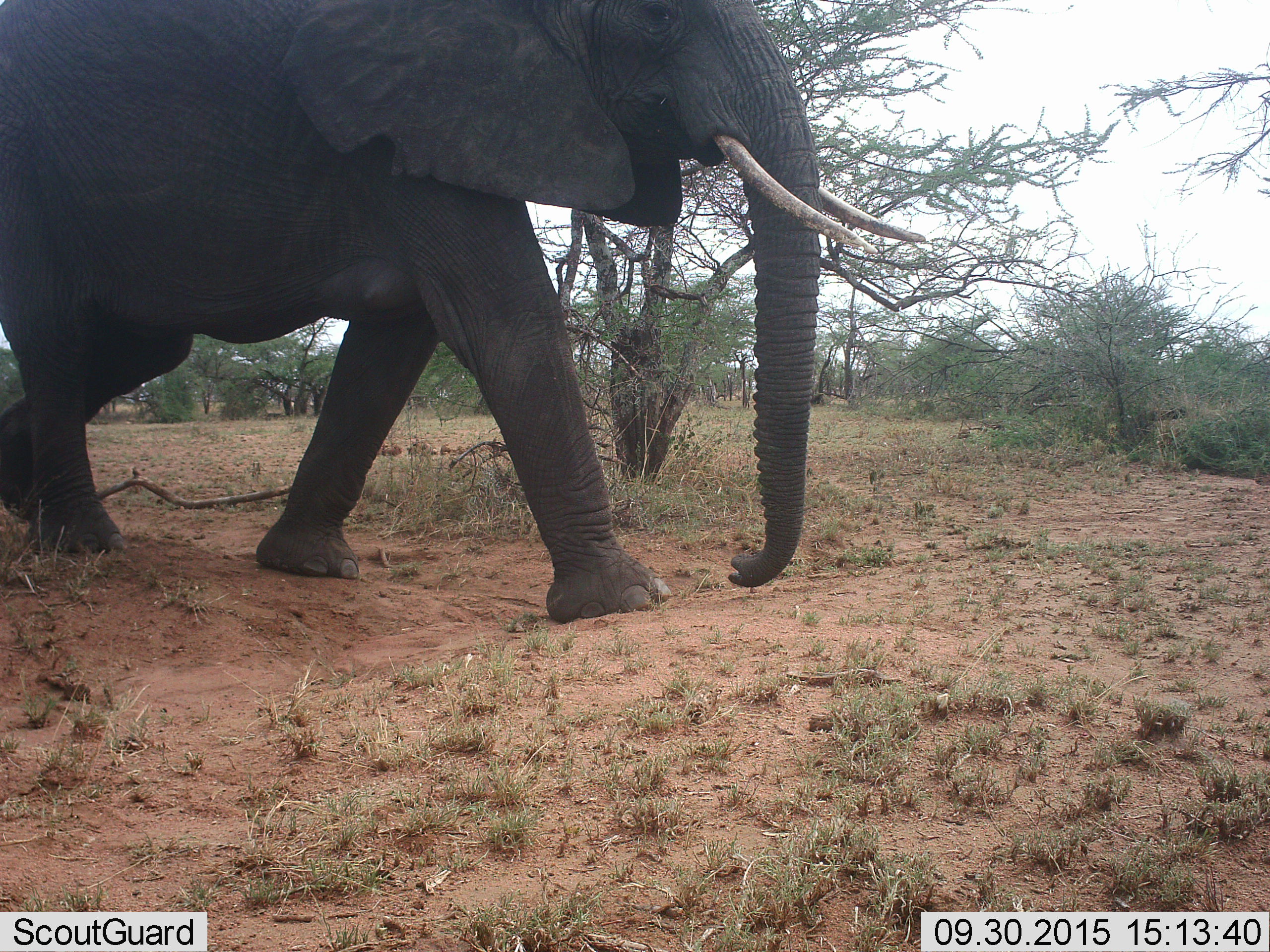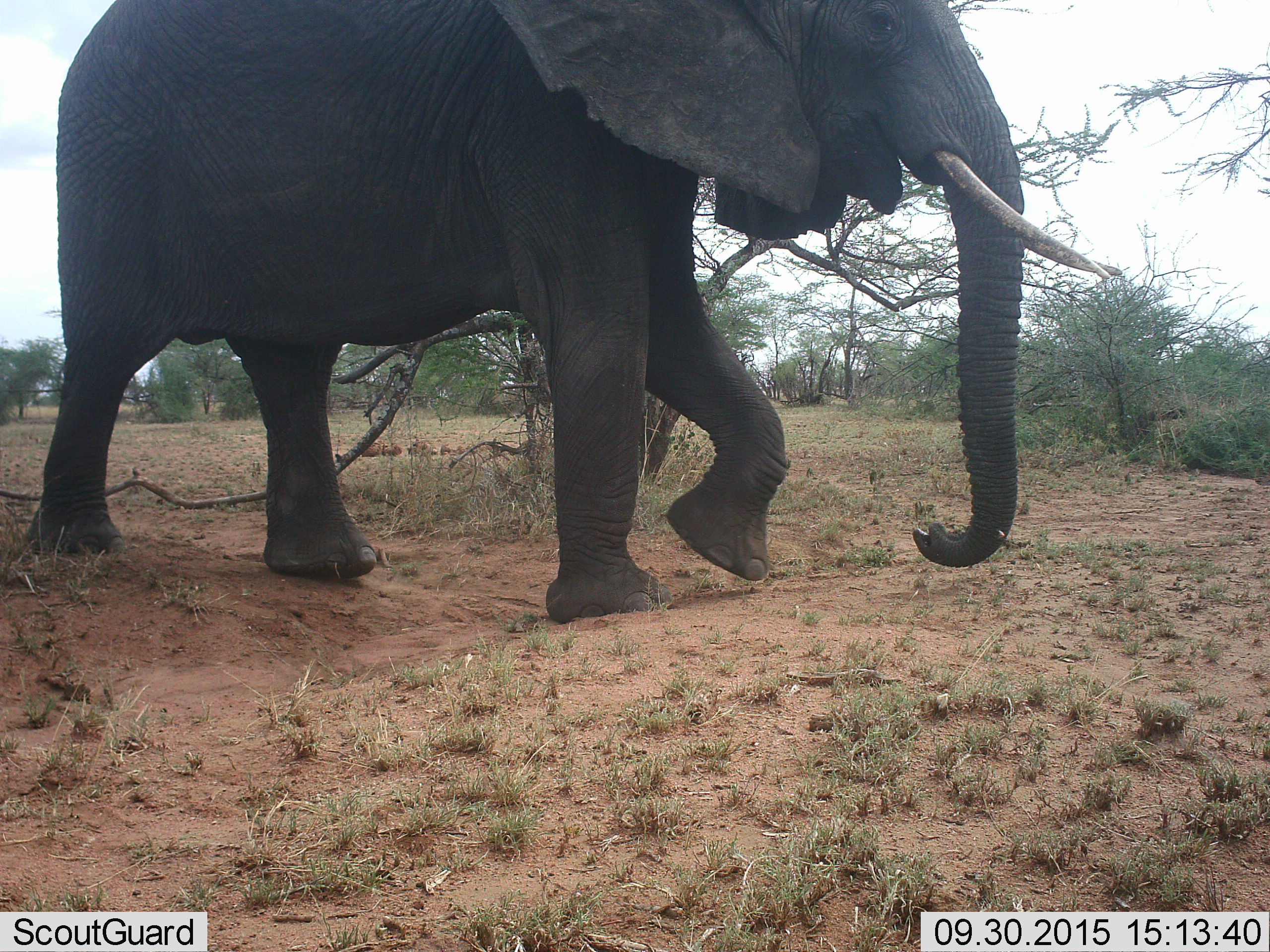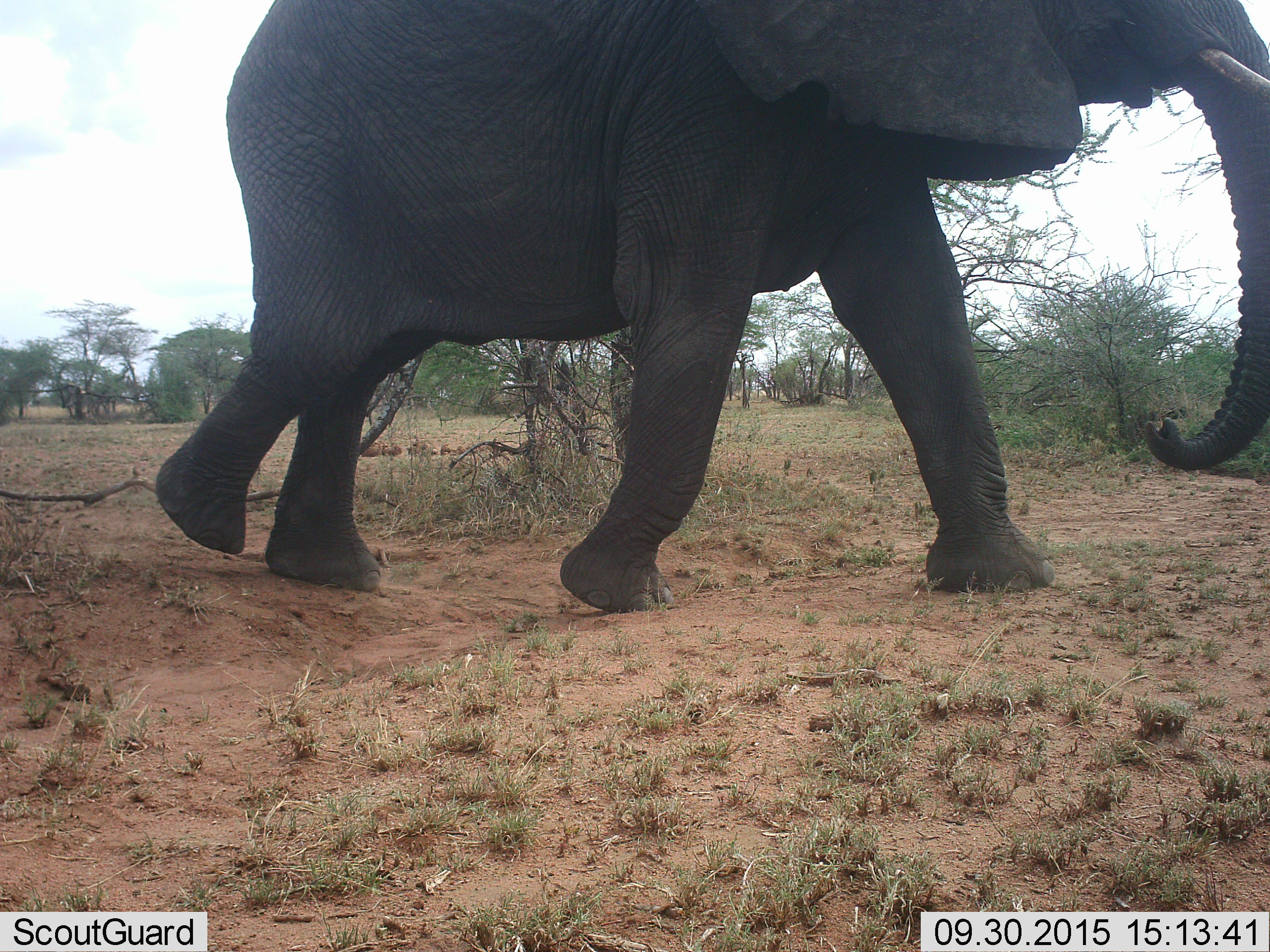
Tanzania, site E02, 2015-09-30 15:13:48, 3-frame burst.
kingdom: Animalia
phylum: Chordata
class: Mammalia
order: Proboscidea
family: Elephantidae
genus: Loxodonta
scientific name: Loxodonta africana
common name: african bush elephant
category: elephant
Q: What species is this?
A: Elephant (african bush elephant) (Loxodonta africana).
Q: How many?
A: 1.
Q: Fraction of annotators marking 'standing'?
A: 5%.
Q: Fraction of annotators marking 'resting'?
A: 0%.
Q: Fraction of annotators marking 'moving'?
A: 100%.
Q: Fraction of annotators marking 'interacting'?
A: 0%.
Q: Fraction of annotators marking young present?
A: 0%.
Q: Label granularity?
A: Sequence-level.